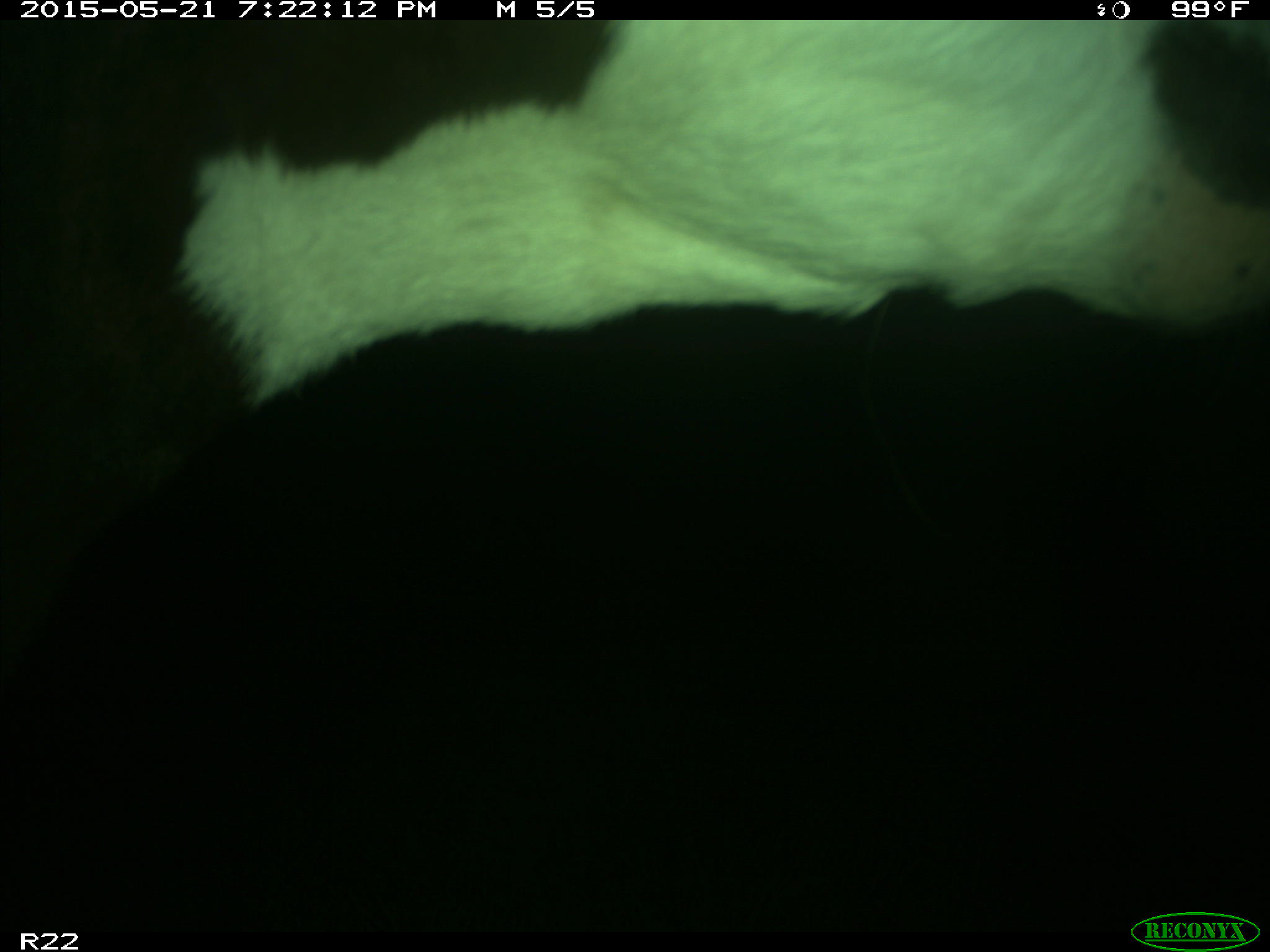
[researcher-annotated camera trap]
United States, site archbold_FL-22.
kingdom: Animalia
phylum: Chordata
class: Mammalia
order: Artiodactyla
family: Bovidae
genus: Bos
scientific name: Bos taurus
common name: domestic cow